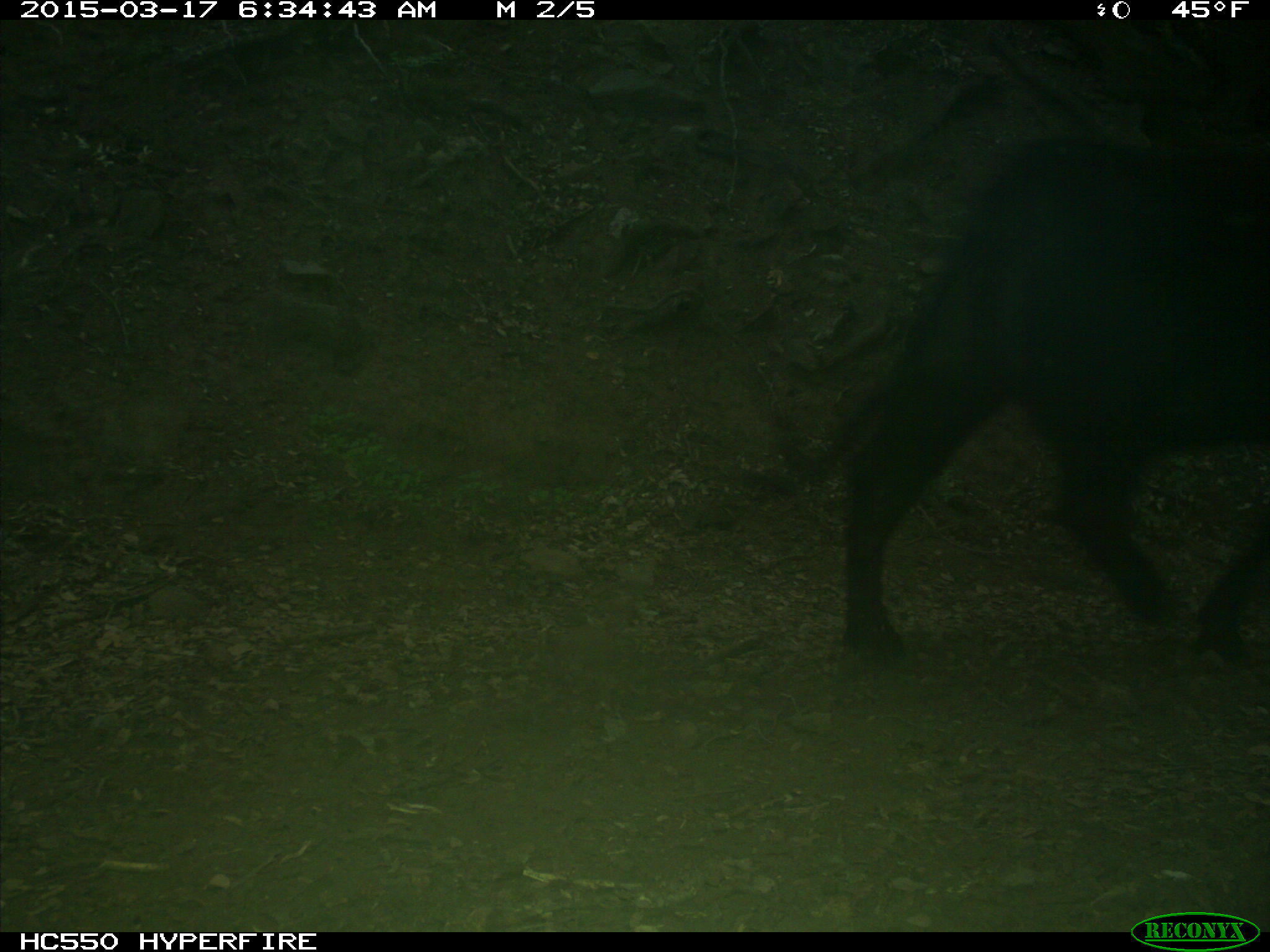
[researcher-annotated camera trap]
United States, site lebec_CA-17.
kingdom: Animalia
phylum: Chordata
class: Mammalia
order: Artiodactyla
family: Bovidae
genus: Bos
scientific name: Bos taurus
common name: domestic cow